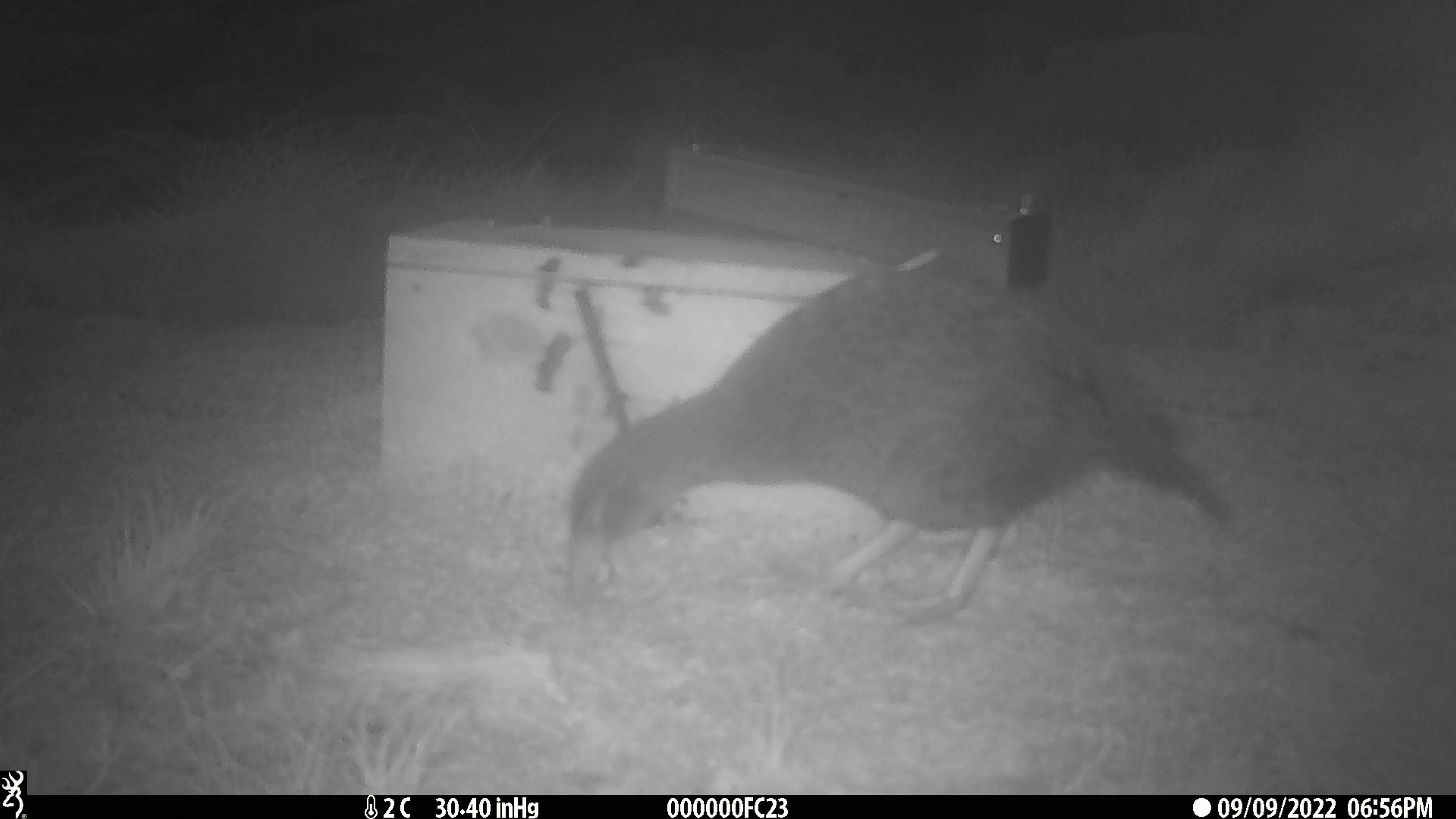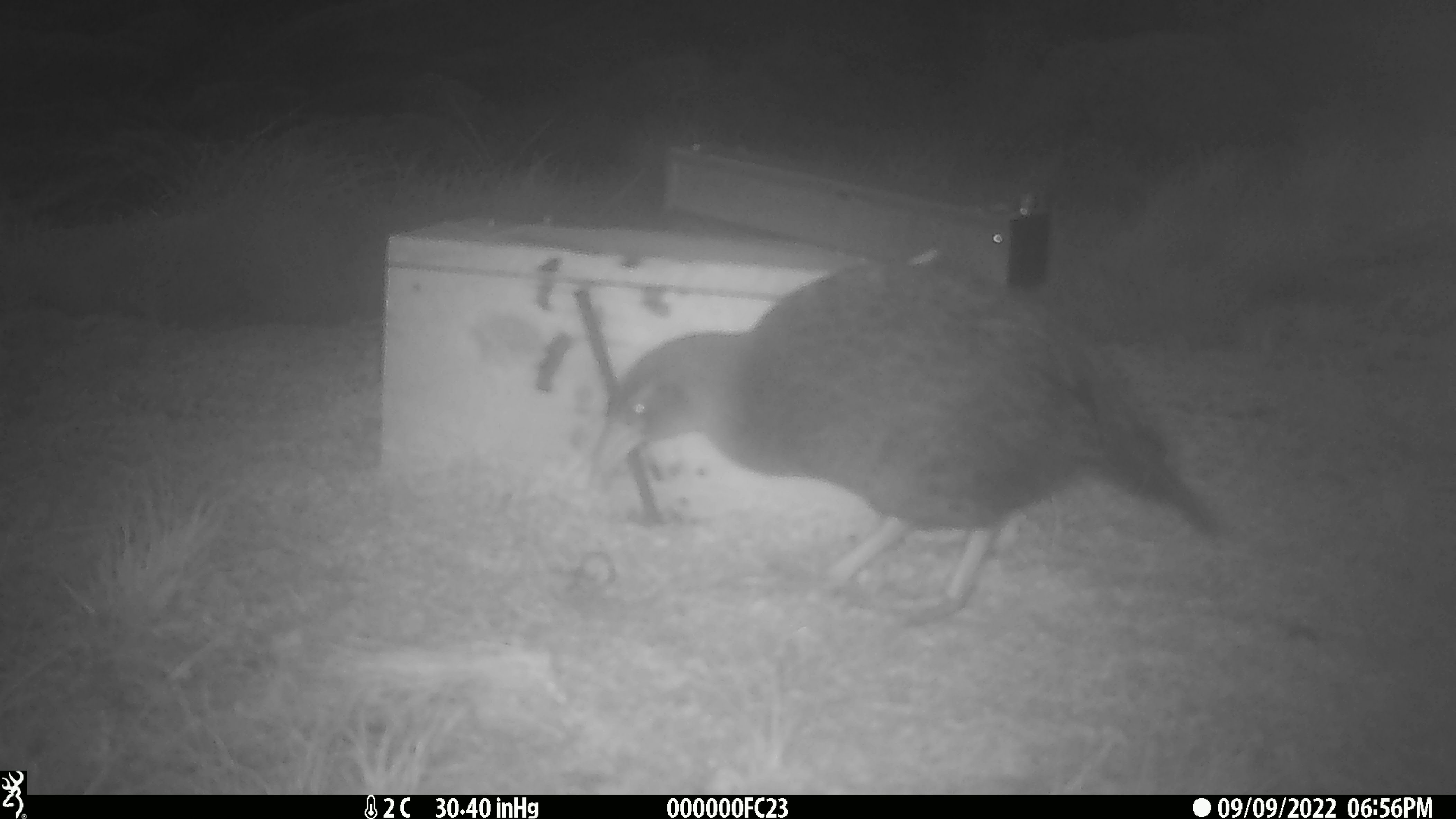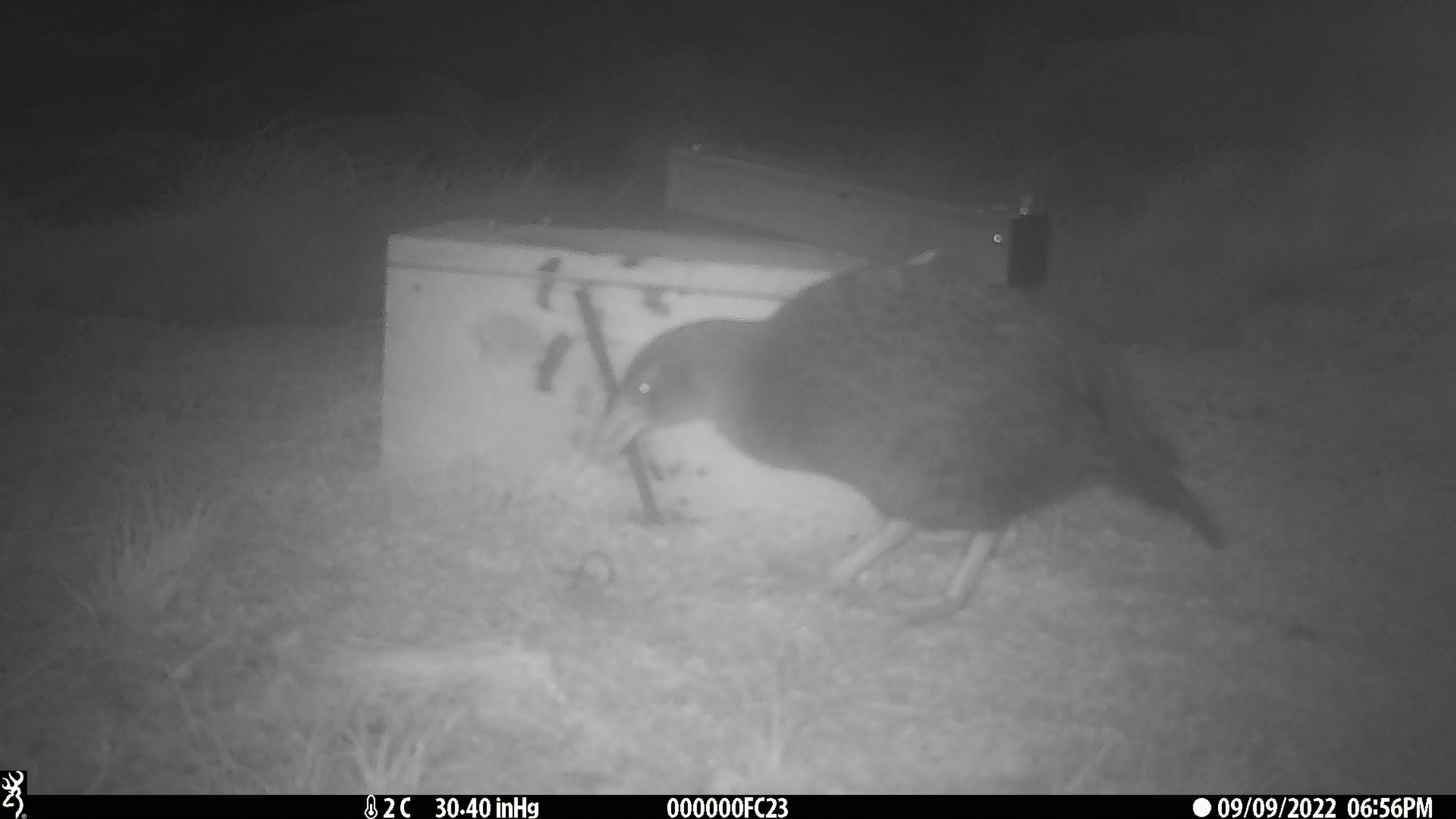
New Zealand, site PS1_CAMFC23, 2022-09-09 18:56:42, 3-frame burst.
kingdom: Animalia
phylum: Chordata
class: Aves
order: Gruiformes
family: Rallidae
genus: Gallirallus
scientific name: Gallirallus australis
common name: weka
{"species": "weka (Gallirallus australis)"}